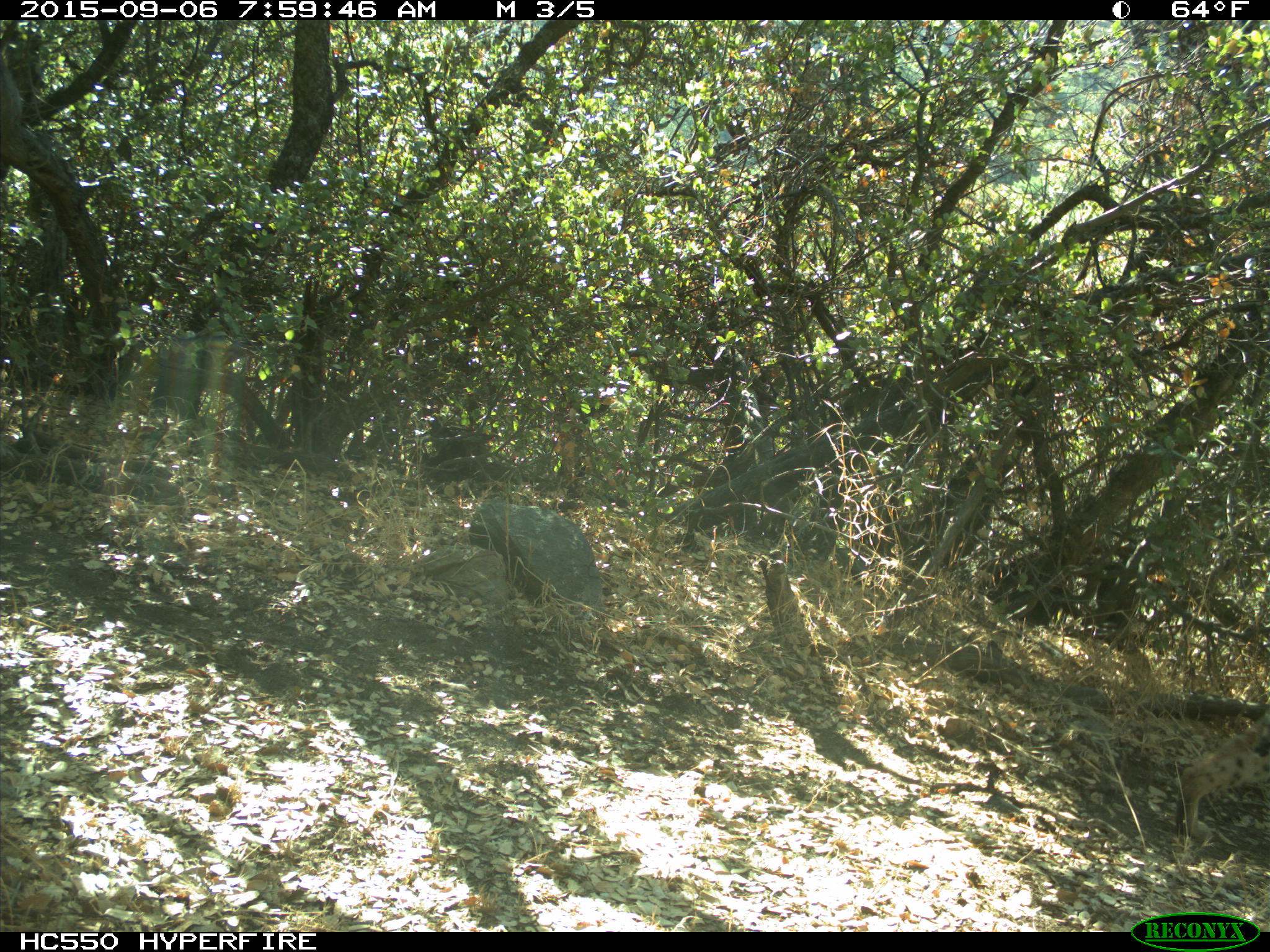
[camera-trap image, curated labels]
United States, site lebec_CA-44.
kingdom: Animalia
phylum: Chordata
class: Mammalia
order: Carnivora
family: Felidae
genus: Lynx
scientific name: Lynx rufus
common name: bobcat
Lynx rufus (bobcat).